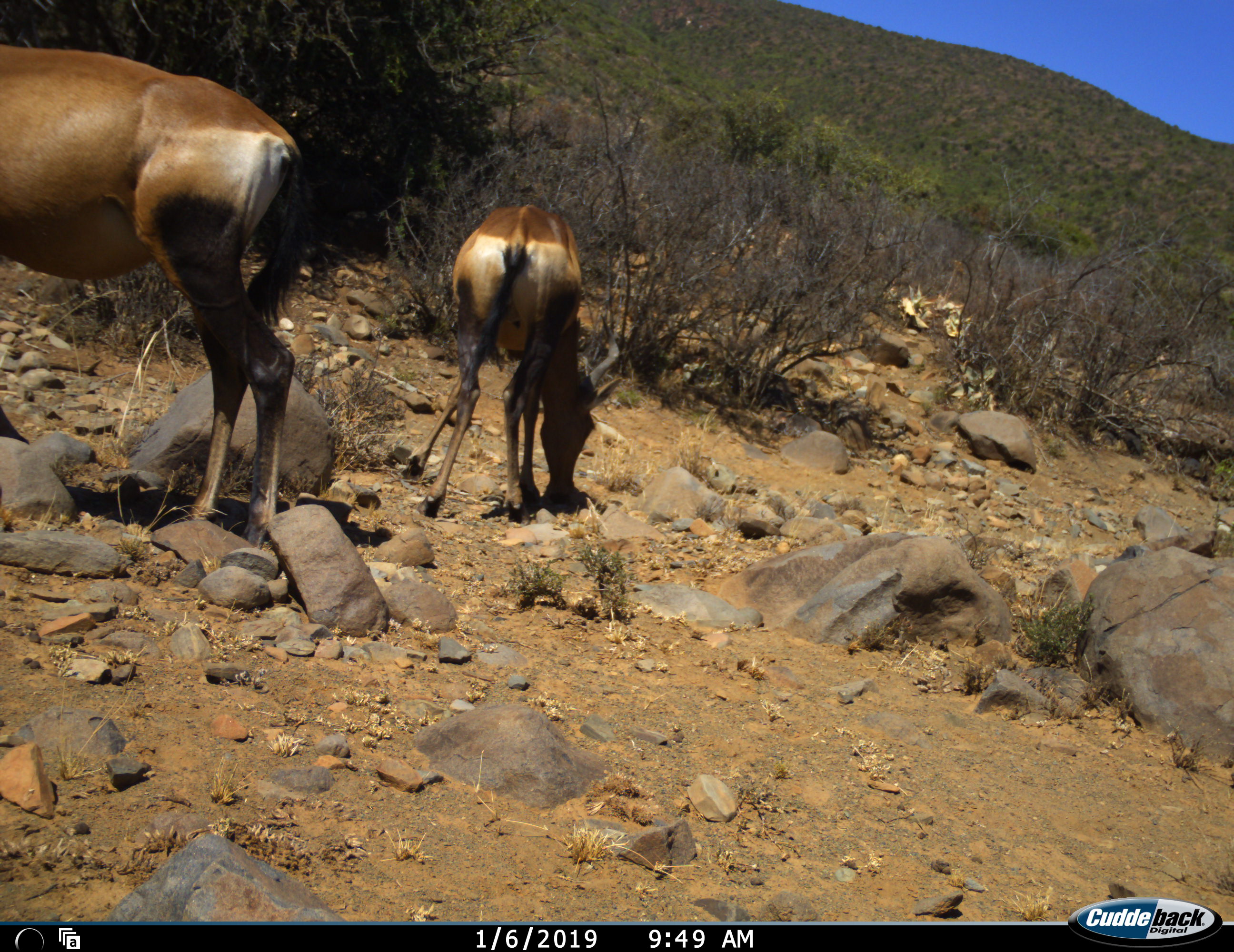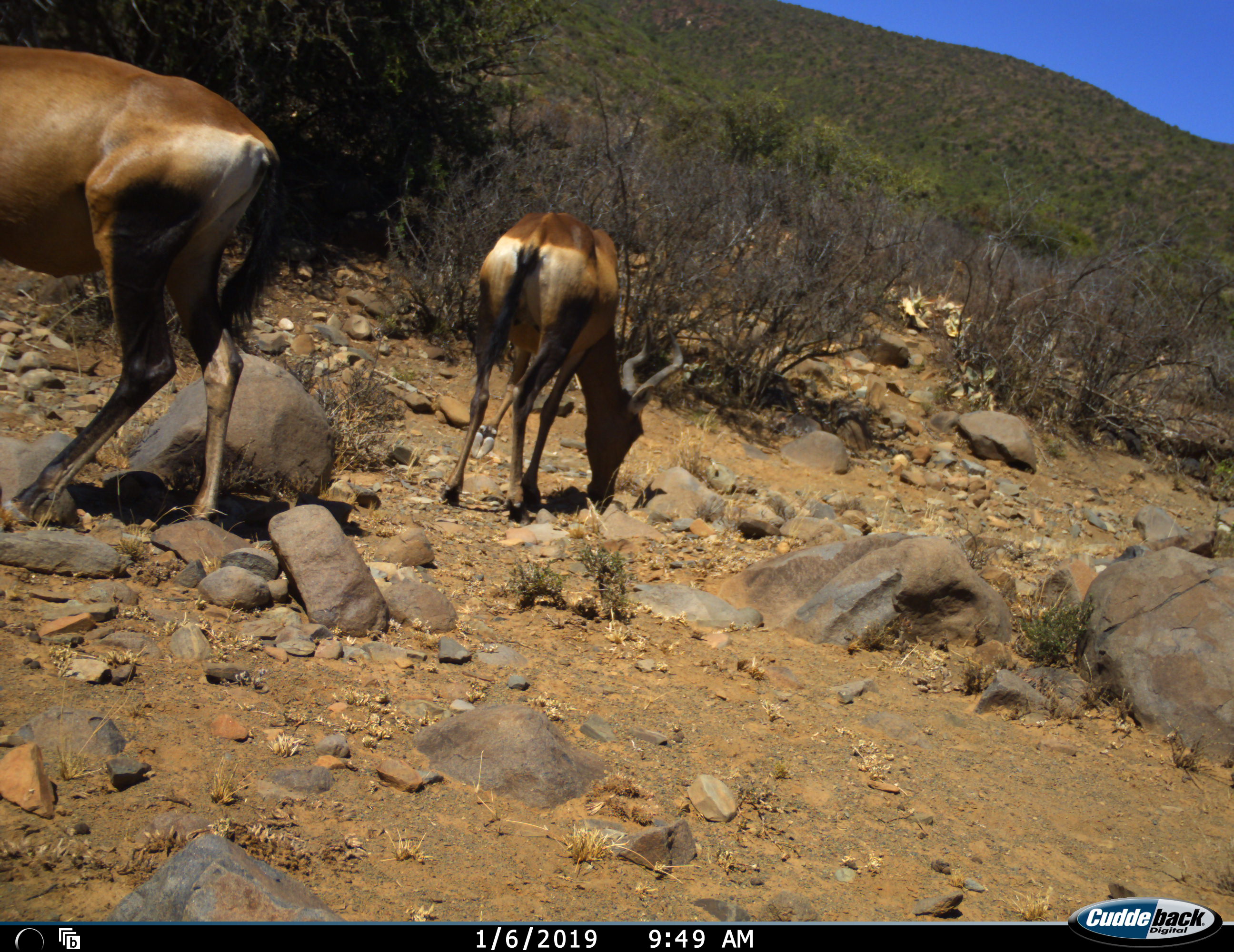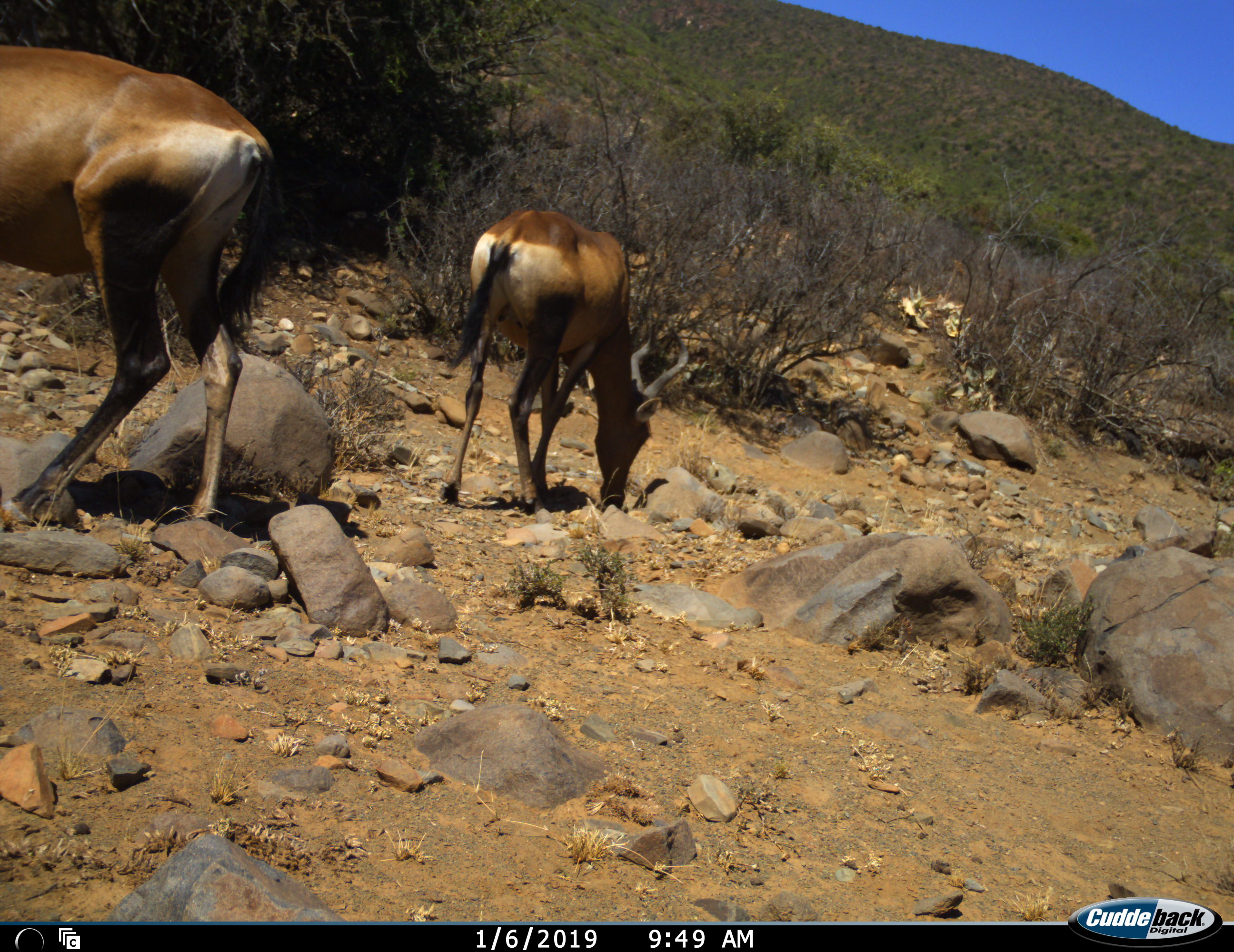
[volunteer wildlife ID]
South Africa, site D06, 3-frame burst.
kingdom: Animalia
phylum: Chordata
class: Mammalia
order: Artiodactyla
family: Bovidae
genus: Alcelaphus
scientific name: Alcelaphus buselaphus caama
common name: red hartebeest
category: hartebeestred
Hartebeestred (red hartebeest) (Alcelaphus buselaphus caama), count 2. Behavior (volunteer vote fractions): standing 44%, resting 0%, moving 11%, interacting 0%. Young present (vote fraction): 11%. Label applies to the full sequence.